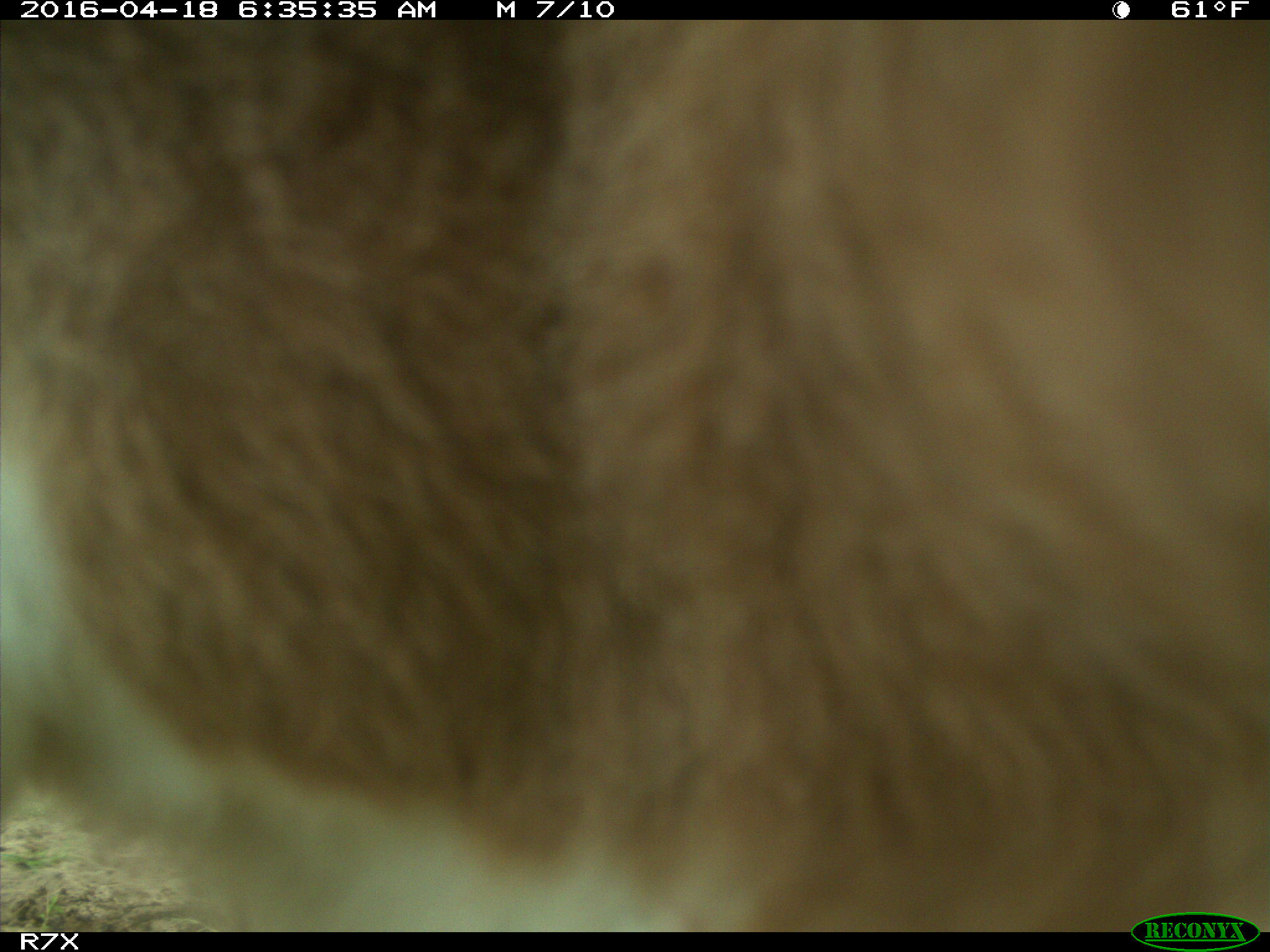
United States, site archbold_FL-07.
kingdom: Animalia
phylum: Chordata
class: Mammalia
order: Artiodactyla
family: Bovidae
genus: Bos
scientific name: Bos taurus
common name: domestic cow